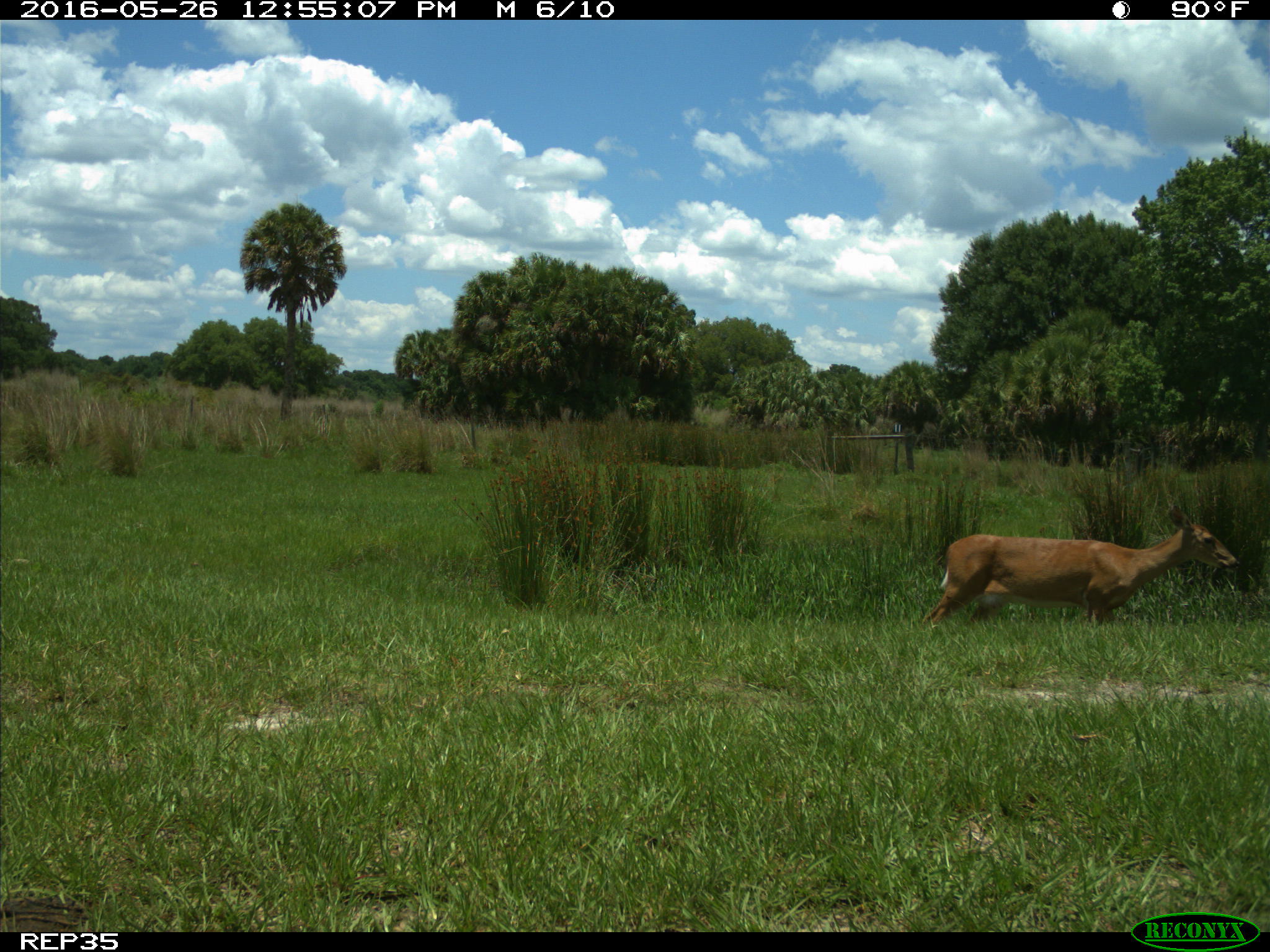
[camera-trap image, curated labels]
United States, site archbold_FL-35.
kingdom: Animalia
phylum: Chordata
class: Mammalia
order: Artiodactyla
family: Cervidae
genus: Odocoileus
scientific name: Odocoileus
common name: deer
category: unidentified deer